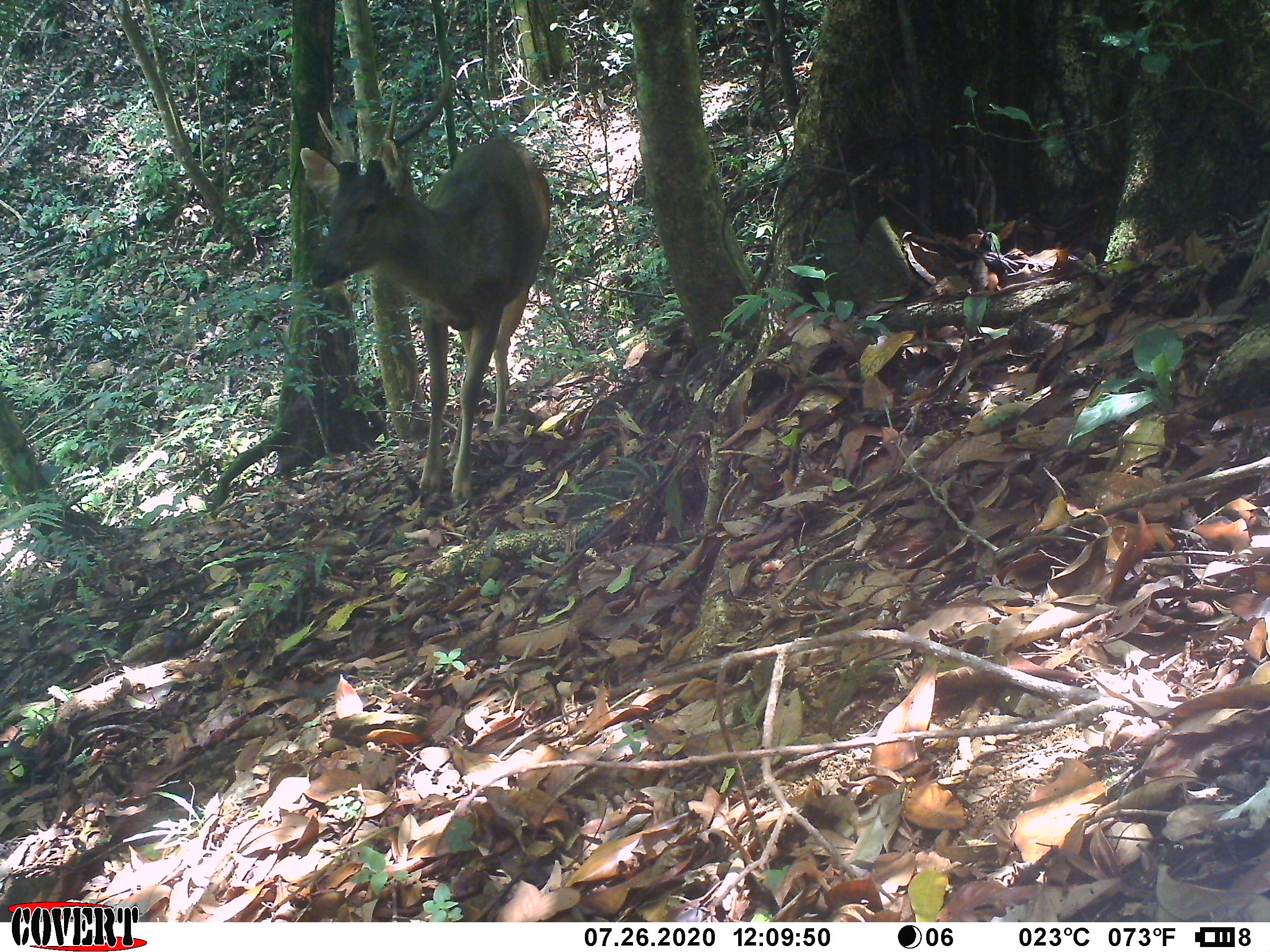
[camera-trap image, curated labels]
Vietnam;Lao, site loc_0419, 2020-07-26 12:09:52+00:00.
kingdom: Animalia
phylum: Chordata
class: Mammalia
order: Artiodactyla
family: Cervidae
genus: Rusa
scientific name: Rusa unicolor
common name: sambar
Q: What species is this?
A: Sambar (Rusa unicolor).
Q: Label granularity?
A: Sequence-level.